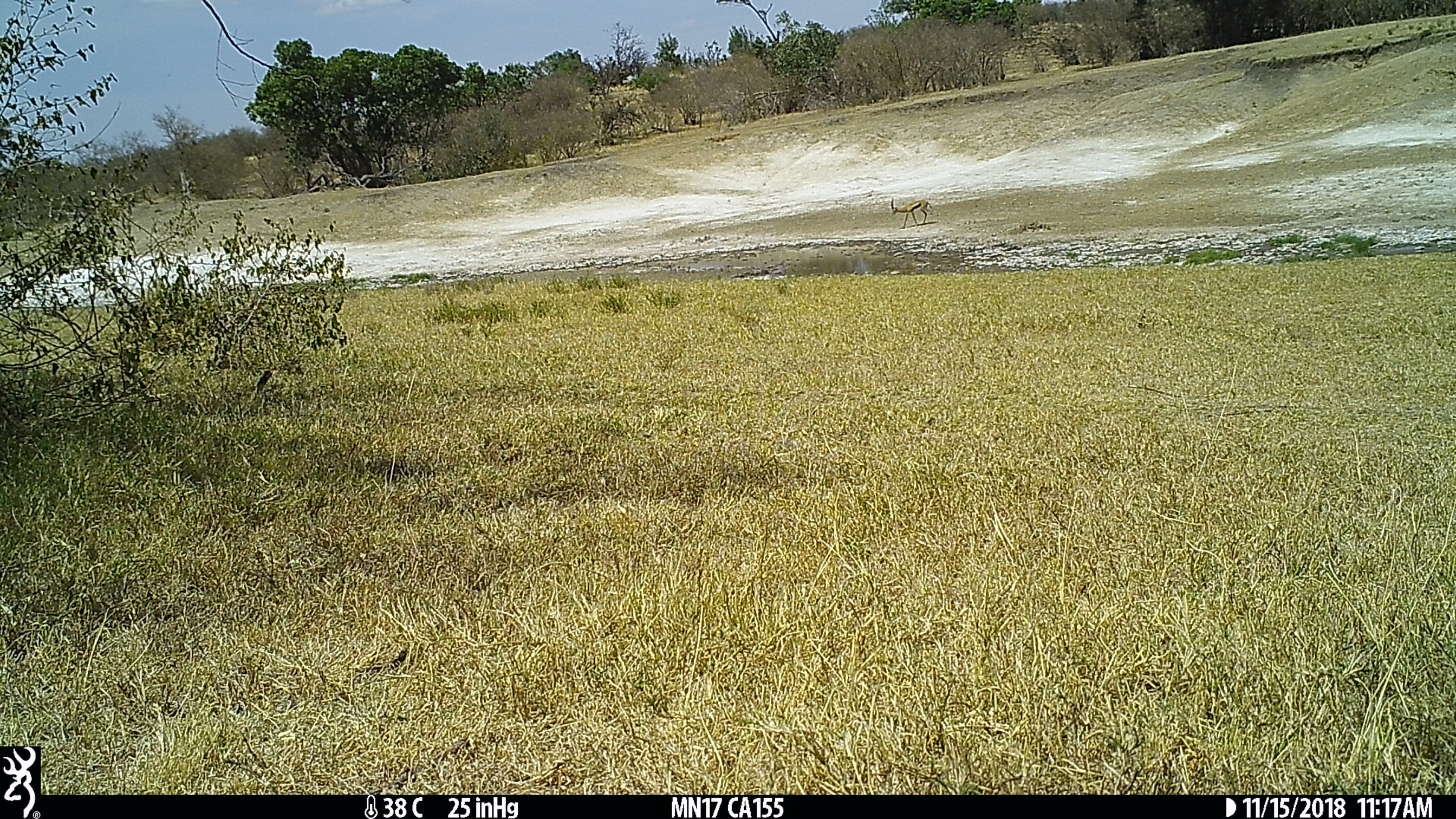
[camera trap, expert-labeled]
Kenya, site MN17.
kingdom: Animalia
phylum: Chordata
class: Mammalia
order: Artiodactyla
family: Bovidae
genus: Eudorcas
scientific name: Eudorcas thomsonii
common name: thomon's gazelle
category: gazelle thomsons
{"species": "gazelle thomsons (thomon's gazelle) (Eudorcas thomsonii)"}